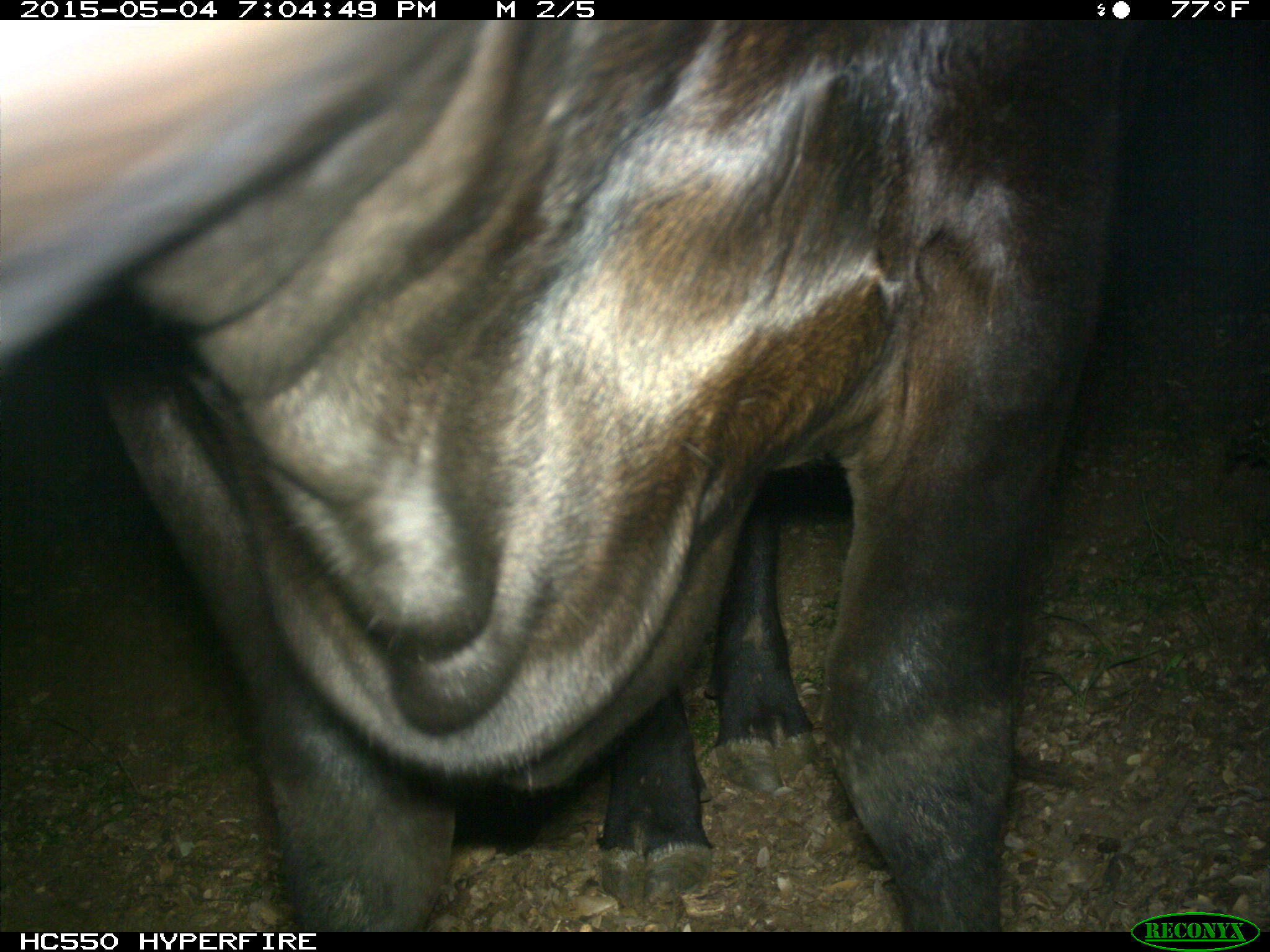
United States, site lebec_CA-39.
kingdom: Animalia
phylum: Chordata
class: Mammalia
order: Artiodactyla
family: Bovidae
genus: Bos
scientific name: Bos taurus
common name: domestic cow